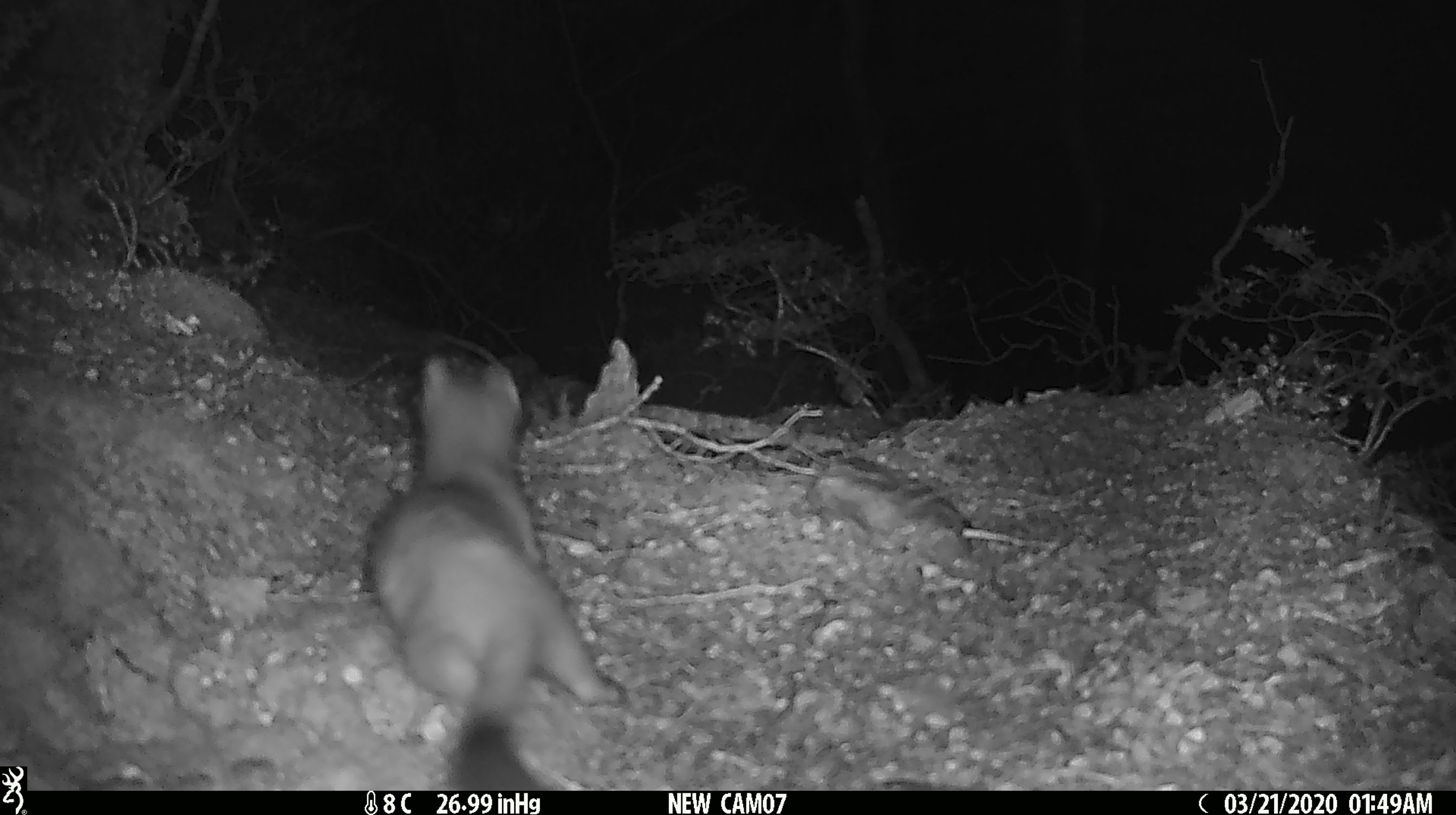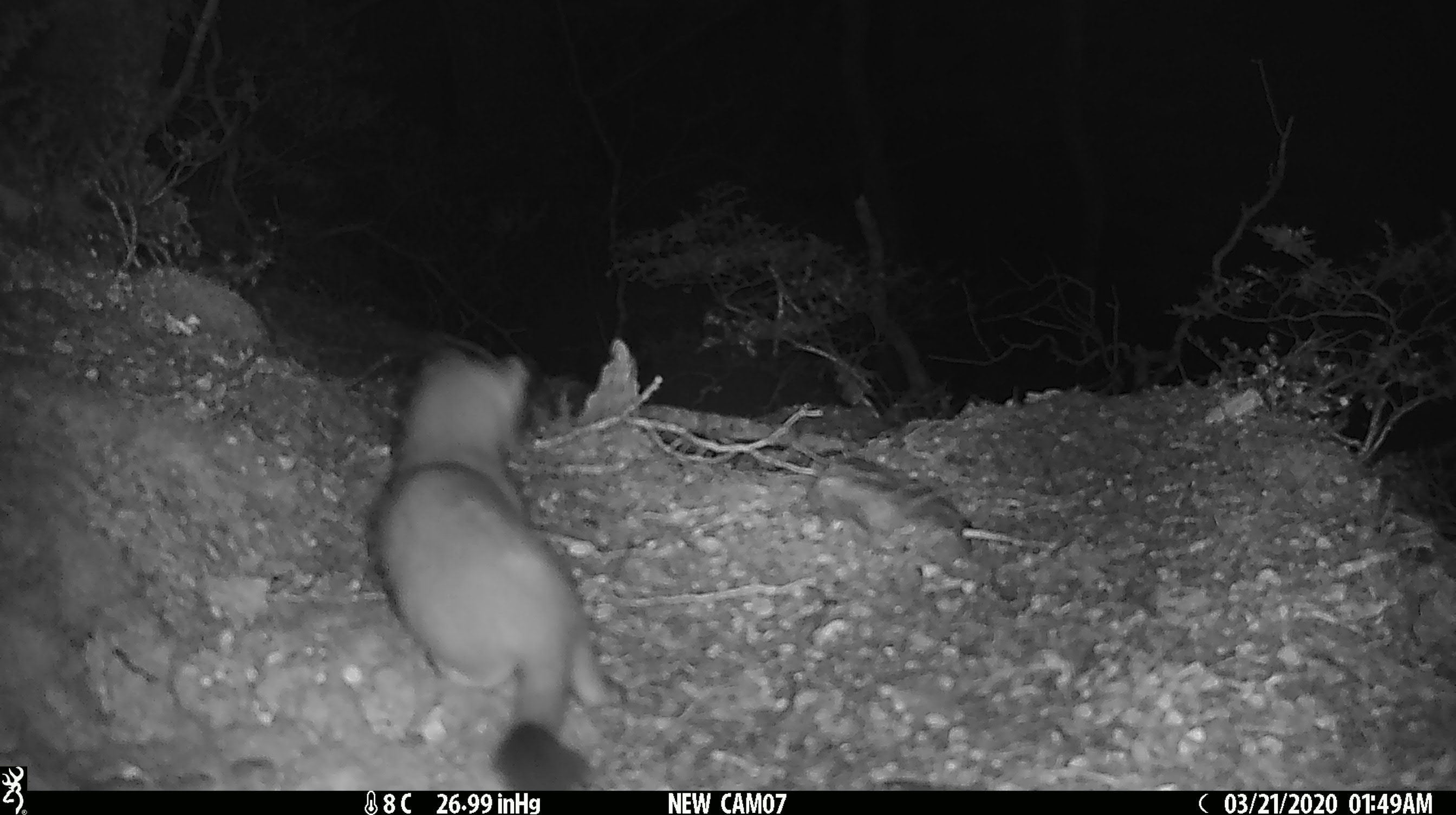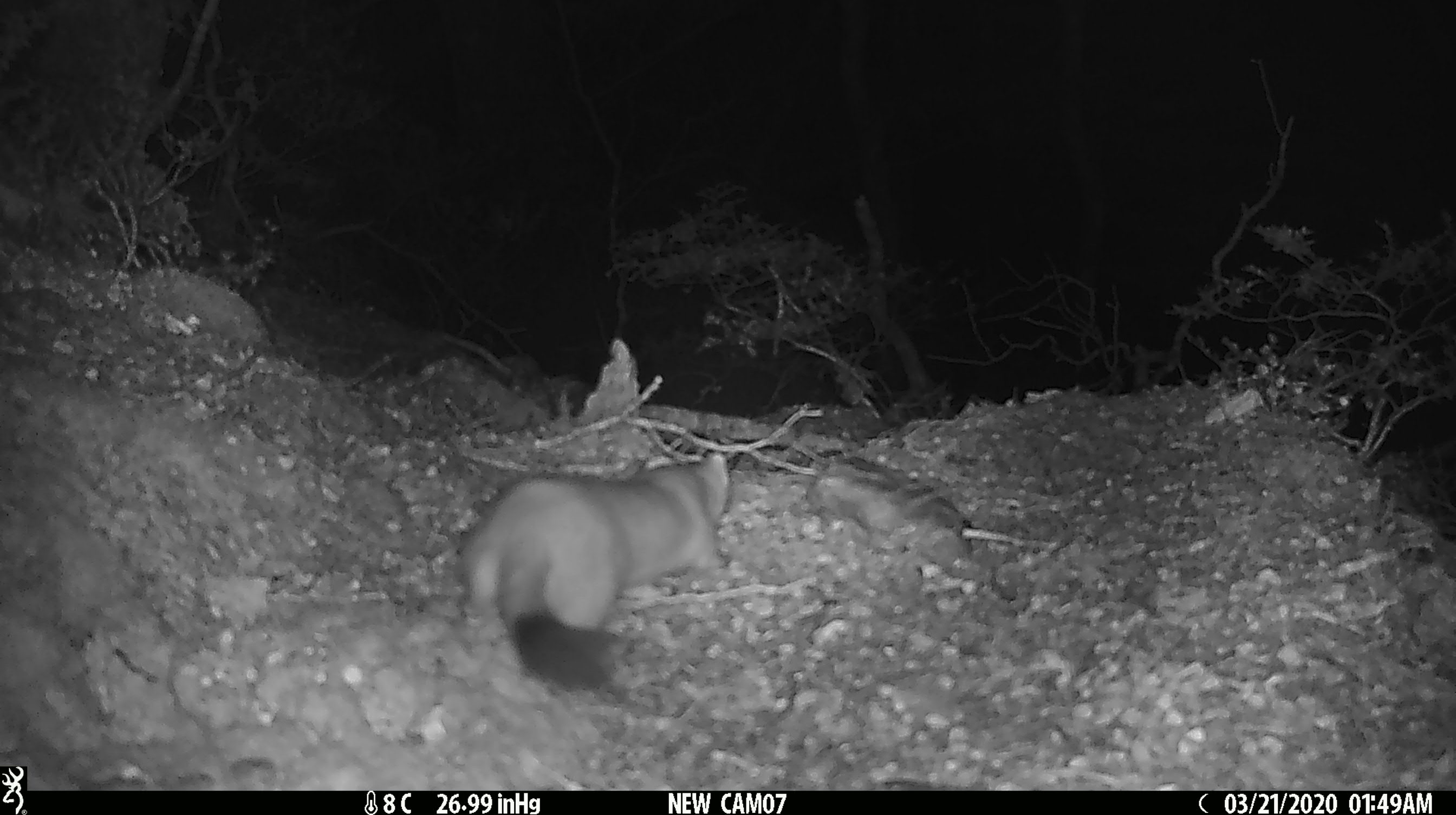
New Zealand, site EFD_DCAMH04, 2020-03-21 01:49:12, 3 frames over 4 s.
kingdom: Animalia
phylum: Chordata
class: Mammalia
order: Carnivora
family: Mustelidae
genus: Mustela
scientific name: Mustela erminea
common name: stoat